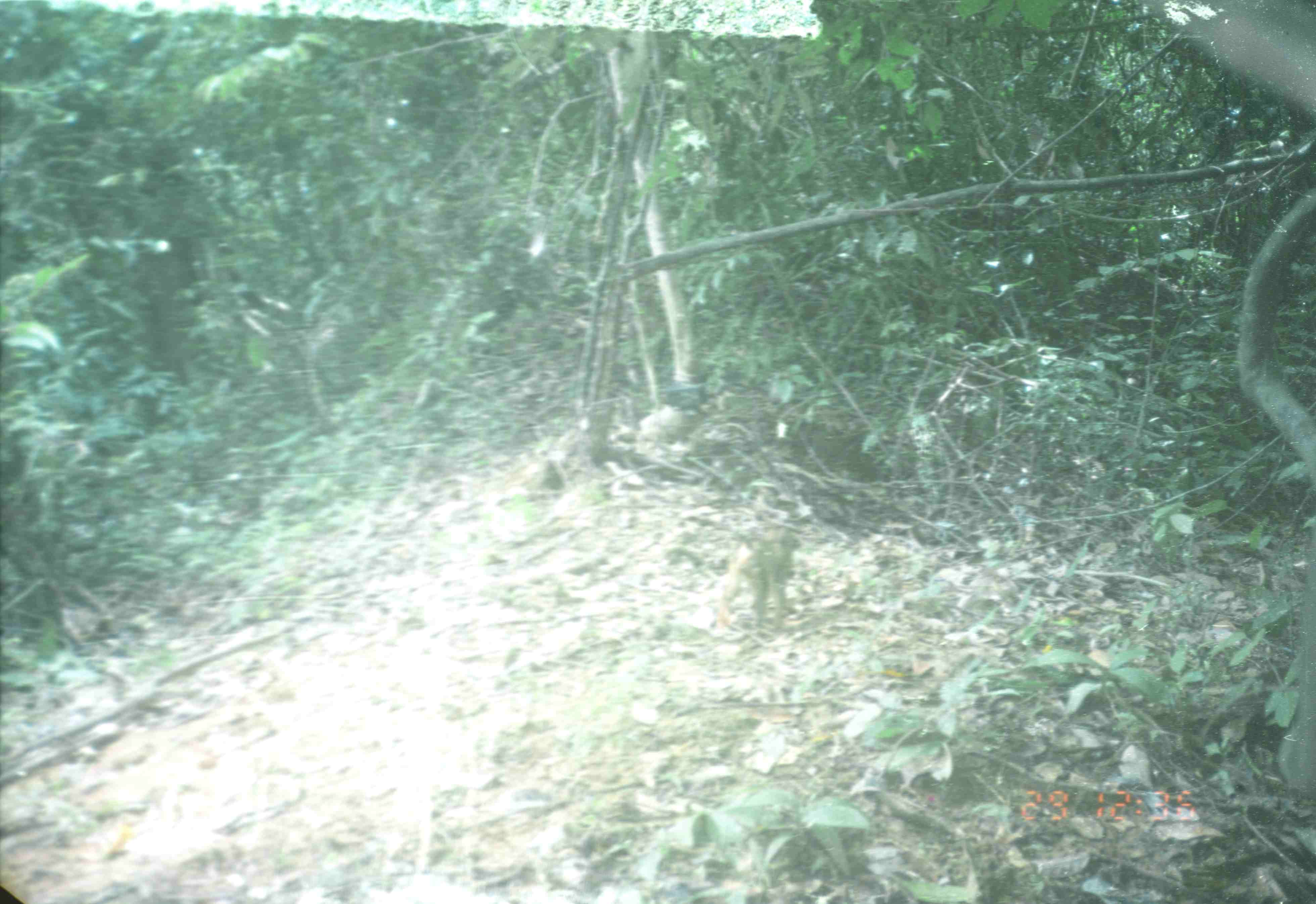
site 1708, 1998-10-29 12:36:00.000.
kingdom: Animalia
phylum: Chordata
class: Mammalia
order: Primates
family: Cercopithecidae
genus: Macaca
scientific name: Macaca nemestrina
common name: southern pig-tailed macaque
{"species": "Macaca nemestrina (southern pig-tailed macaque)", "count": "1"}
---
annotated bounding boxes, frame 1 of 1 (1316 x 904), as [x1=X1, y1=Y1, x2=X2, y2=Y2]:
macaca nemestrina: [x1=715, y1=528, x2=804, y2=627]